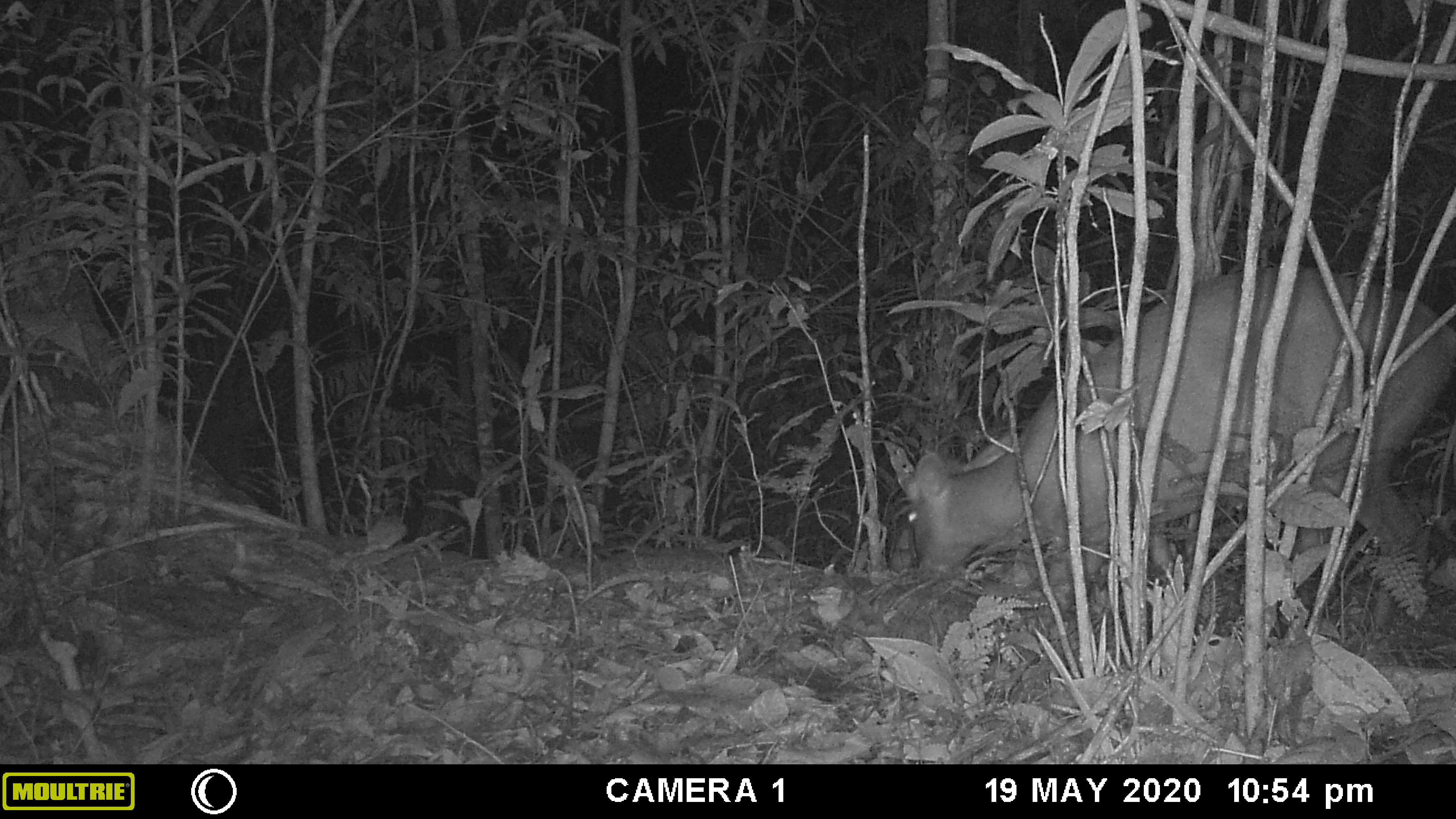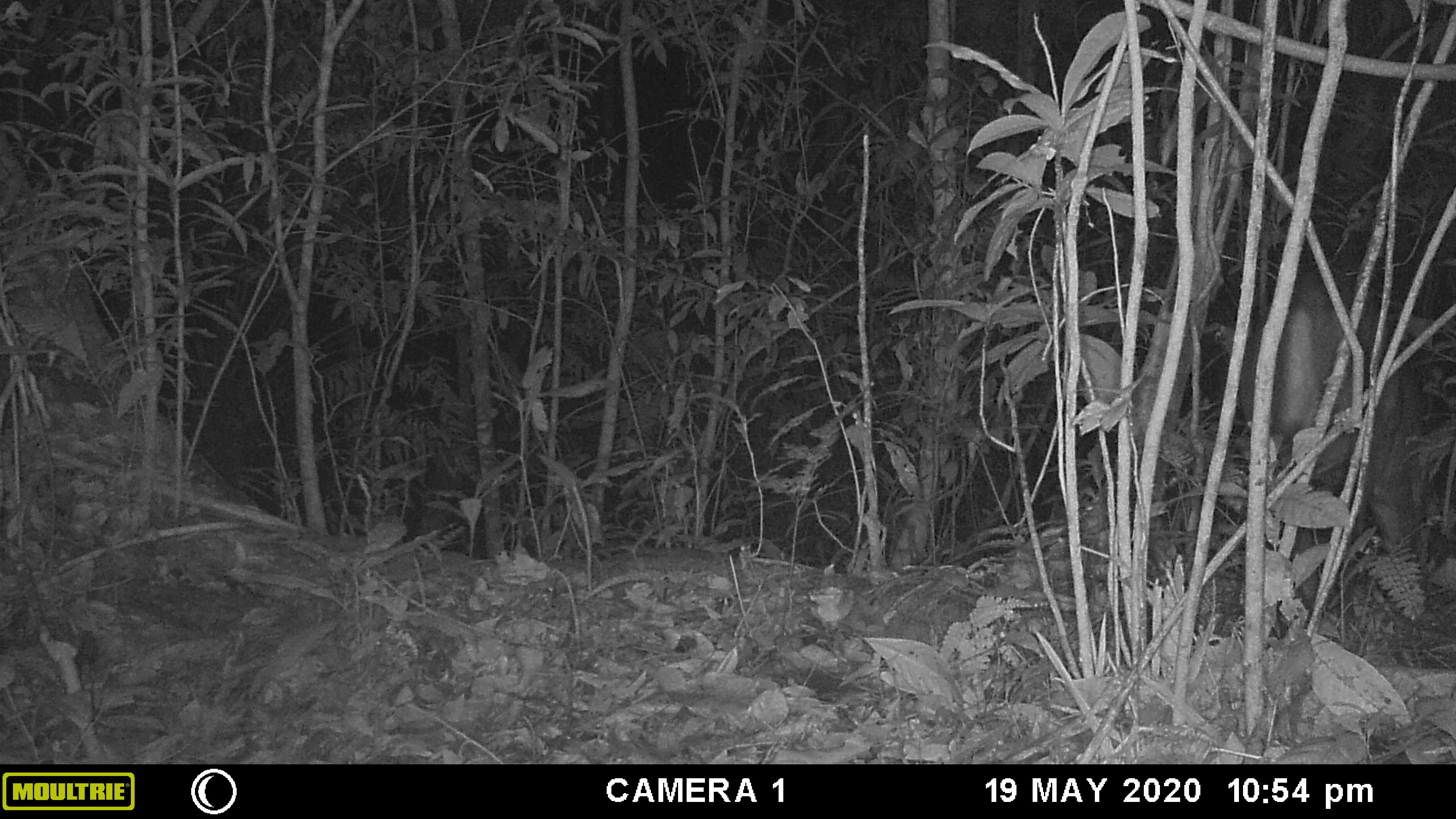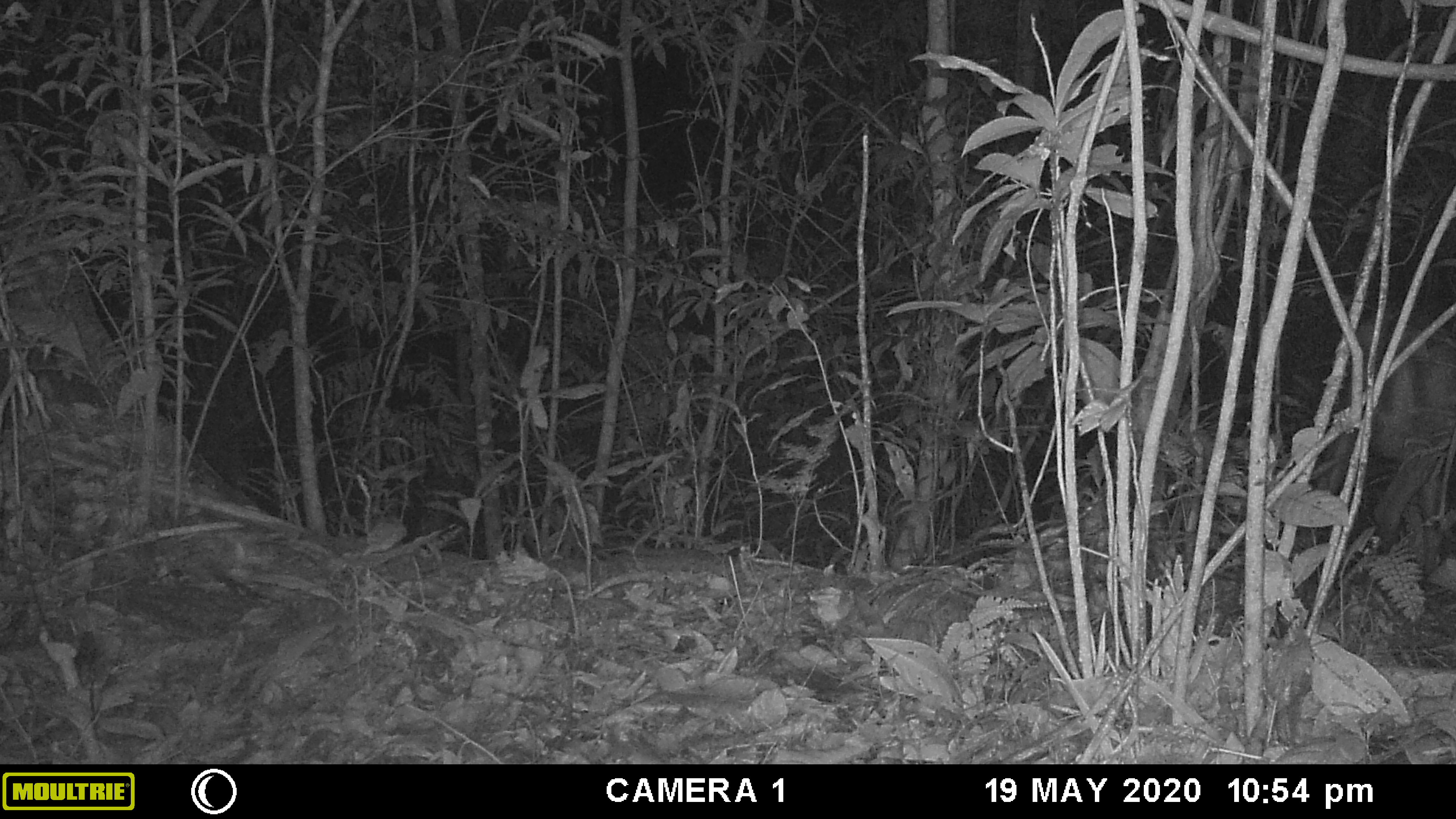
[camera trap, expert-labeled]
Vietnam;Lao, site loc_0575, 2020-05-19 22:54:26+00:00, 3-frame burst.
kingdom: Animalia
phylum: Chordata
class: Mammalia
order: Artiodactyla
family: Cervidae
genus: Muntiacus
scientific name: Muntiacus rooseveltorum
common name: roosevelt's muntjac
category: roosevelts muntjac group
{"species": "roosevelts muntjac group (roosevelt's muntjac) (Muntiacus rooseveltorum)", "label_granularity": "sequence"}